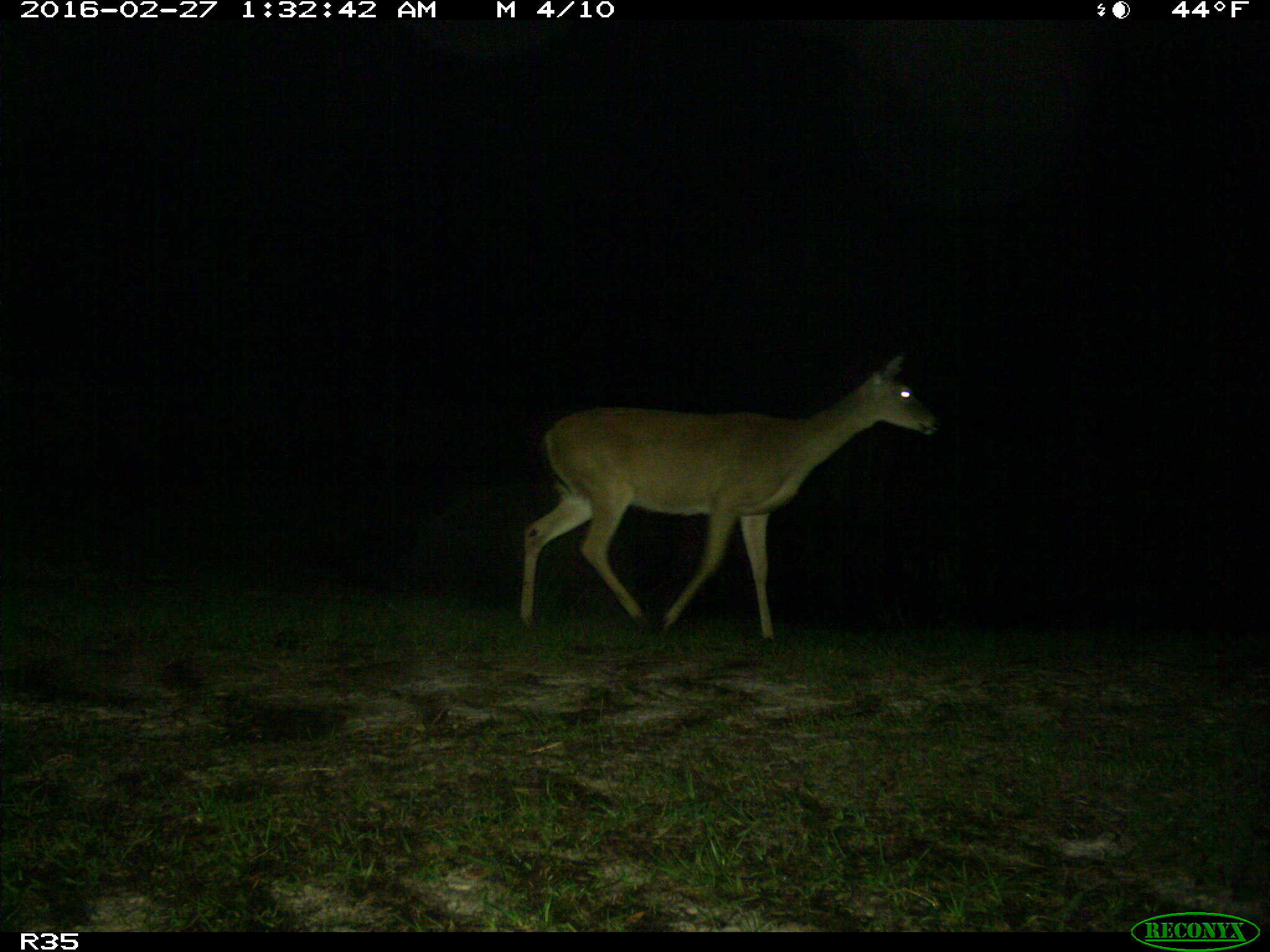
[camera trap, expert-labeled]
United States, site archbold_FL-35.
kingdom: Animalia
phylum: Chordata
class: Mammalia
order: Artiodactyla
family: Cervidae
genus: Odocoileus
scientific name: Odocoileus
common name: deer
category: unidentified deer